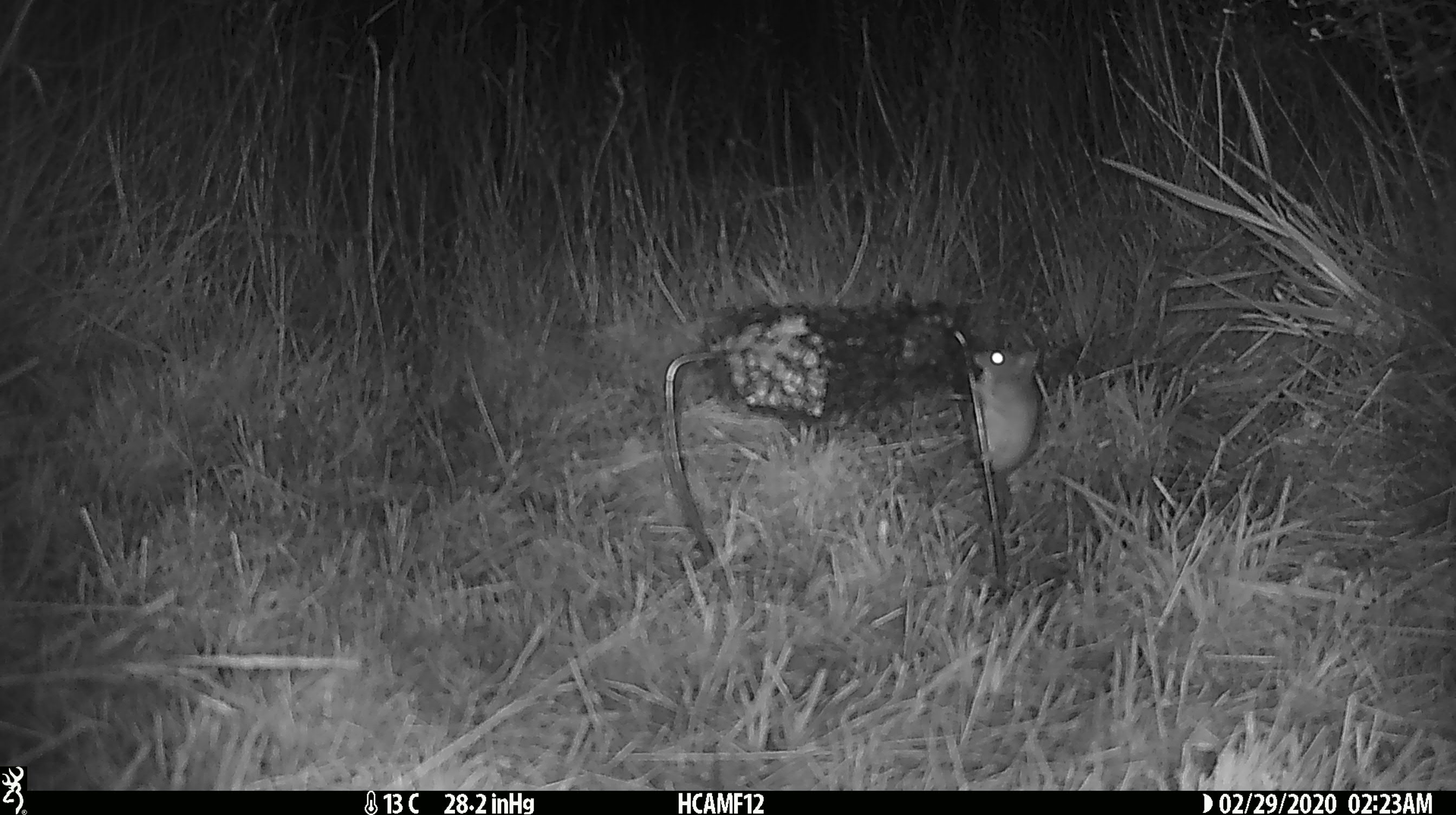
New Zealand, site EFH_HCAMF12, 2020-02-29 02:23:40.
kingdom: Animalia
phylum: Chordata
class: Mammalia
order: Rodentia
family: Muridae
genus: Mus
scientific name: Mus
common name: mouse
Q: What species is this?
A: Mouse (Mus).